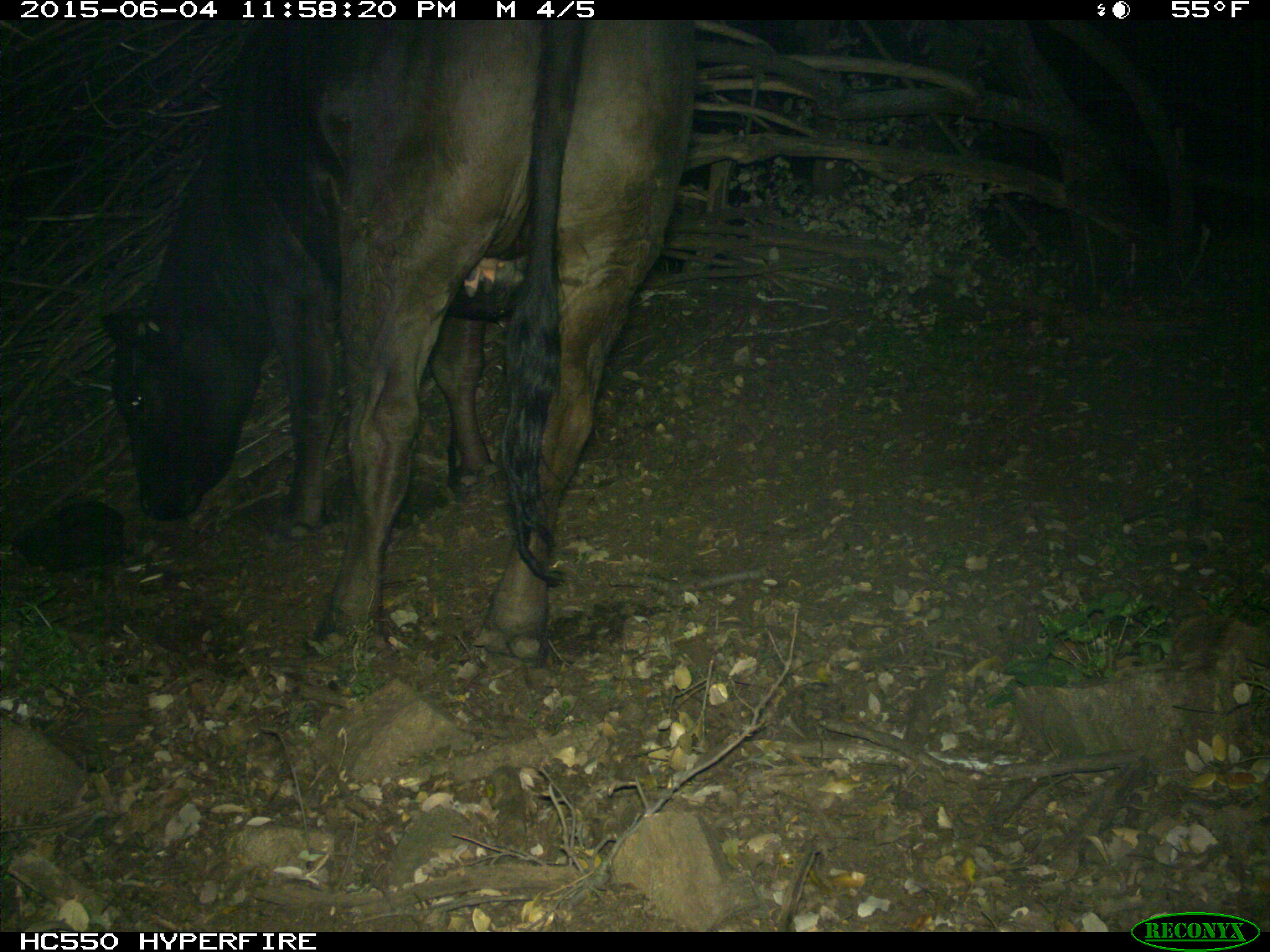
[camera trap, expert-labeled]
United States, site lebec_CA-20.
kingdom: Animalia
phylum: Chordata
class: Mammalia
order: Artiodactyla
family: Bovidae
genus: Bos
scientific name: Bos taurus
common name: domestic cow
Bos taurus (domestic cow).